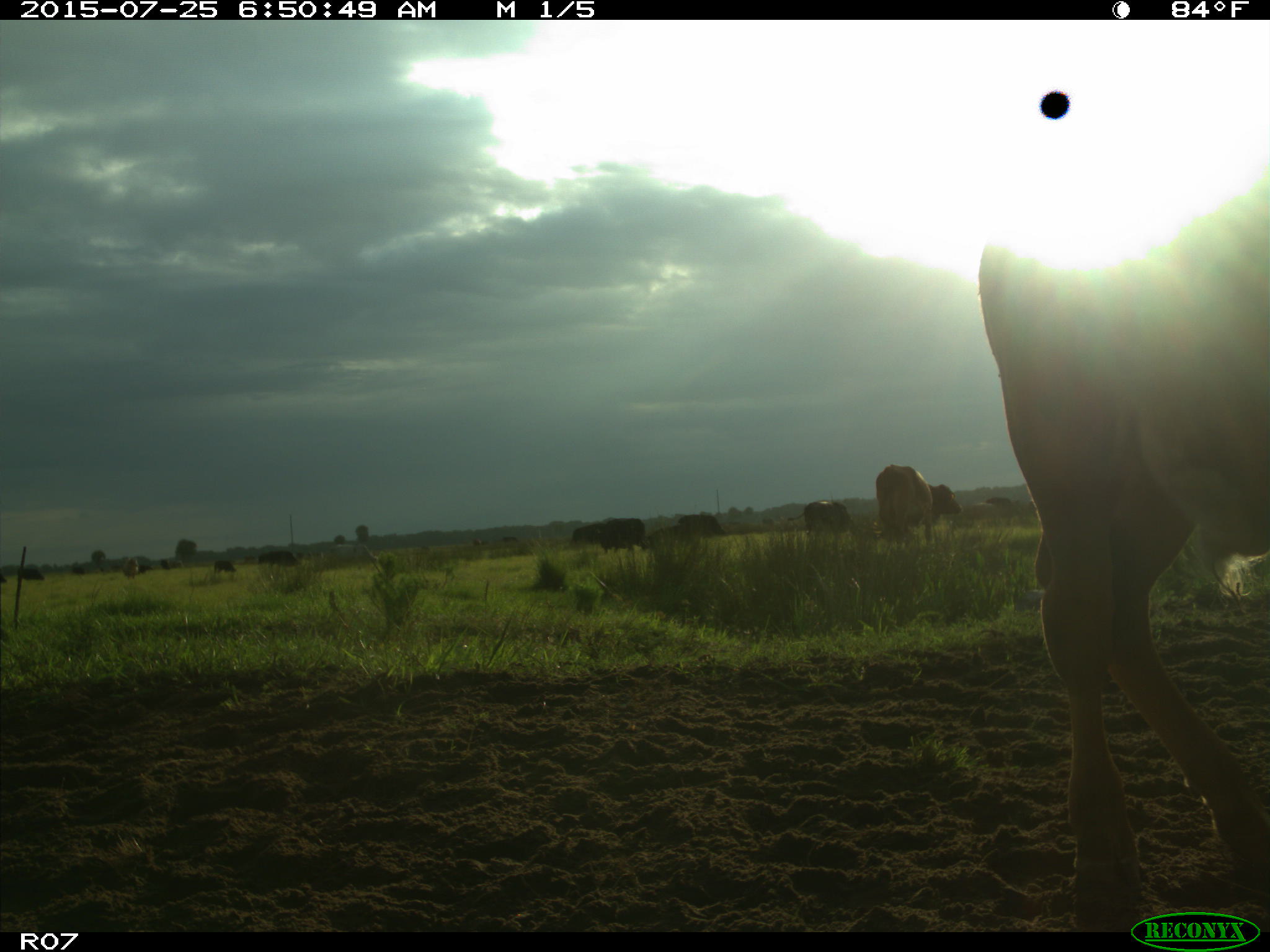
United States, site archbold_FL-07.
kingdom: Animalia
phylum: Chordata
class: Mammalia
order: Artiodactyla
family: Bovidae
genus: Bos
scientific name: Bos taurus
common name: domestic cow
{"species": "Bos taurus (domestic cow)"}